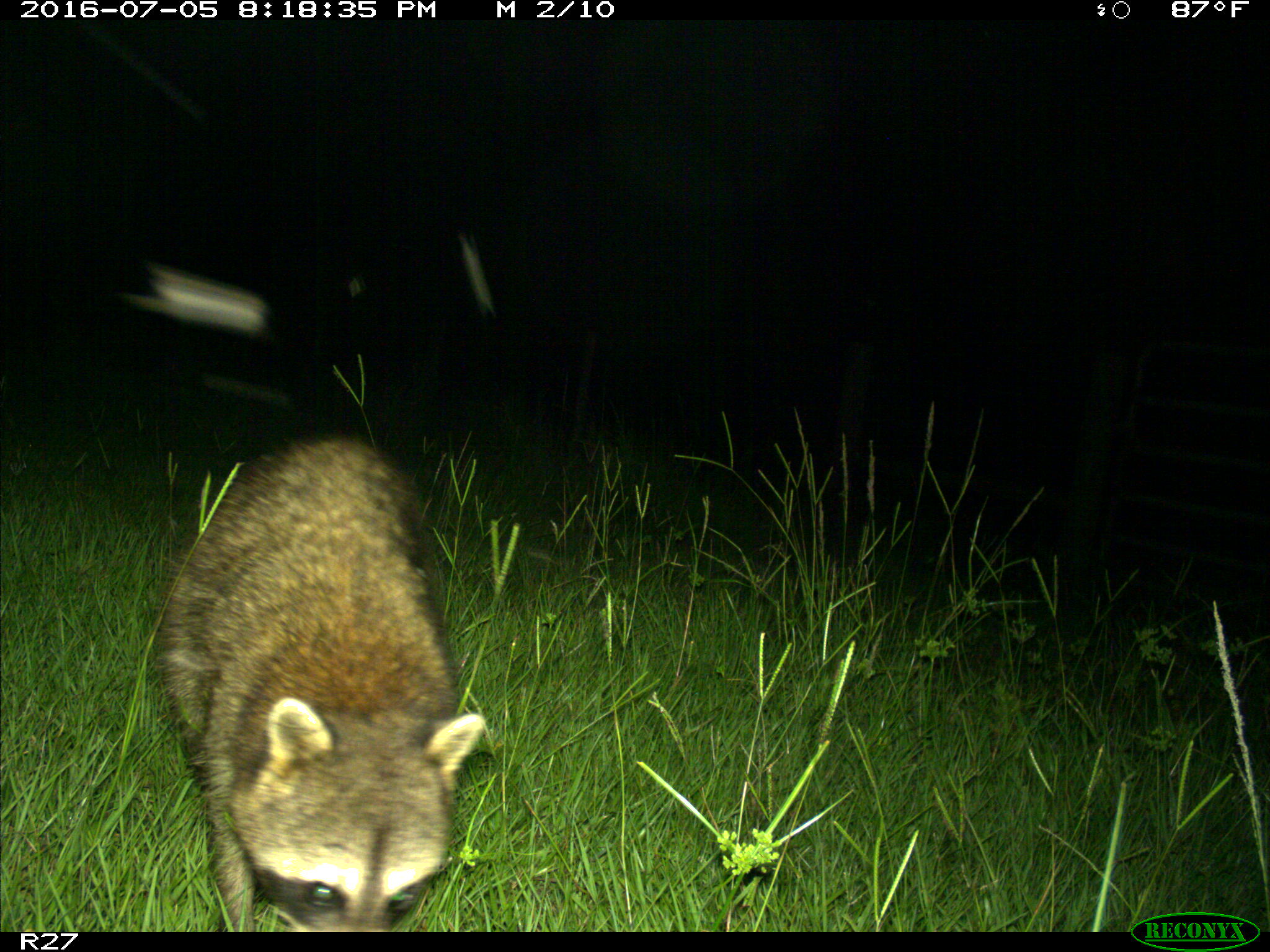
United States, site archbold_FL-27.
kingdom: Animalia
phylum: Chordata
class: Mammalia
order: Carnivora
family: Procyonidae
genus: Procyon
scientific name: Procyon lotor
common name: common raccoon